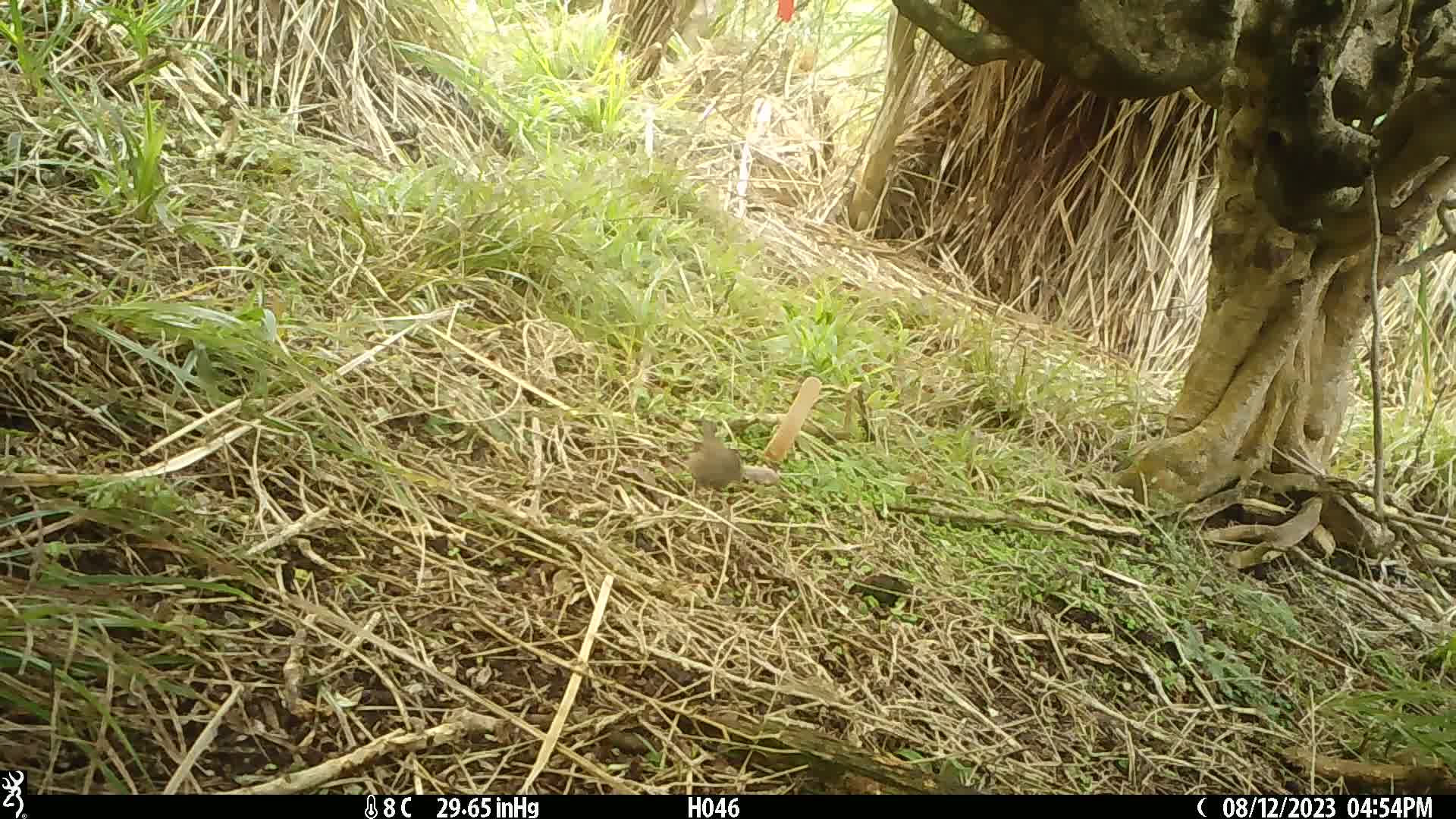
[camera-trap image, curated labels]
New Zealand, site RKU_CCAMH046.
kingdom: Animalia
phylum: Chordata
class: Aves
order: Passeriformes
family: Prunellidae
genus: Prunella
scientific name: Prunella modularis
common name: dunnock